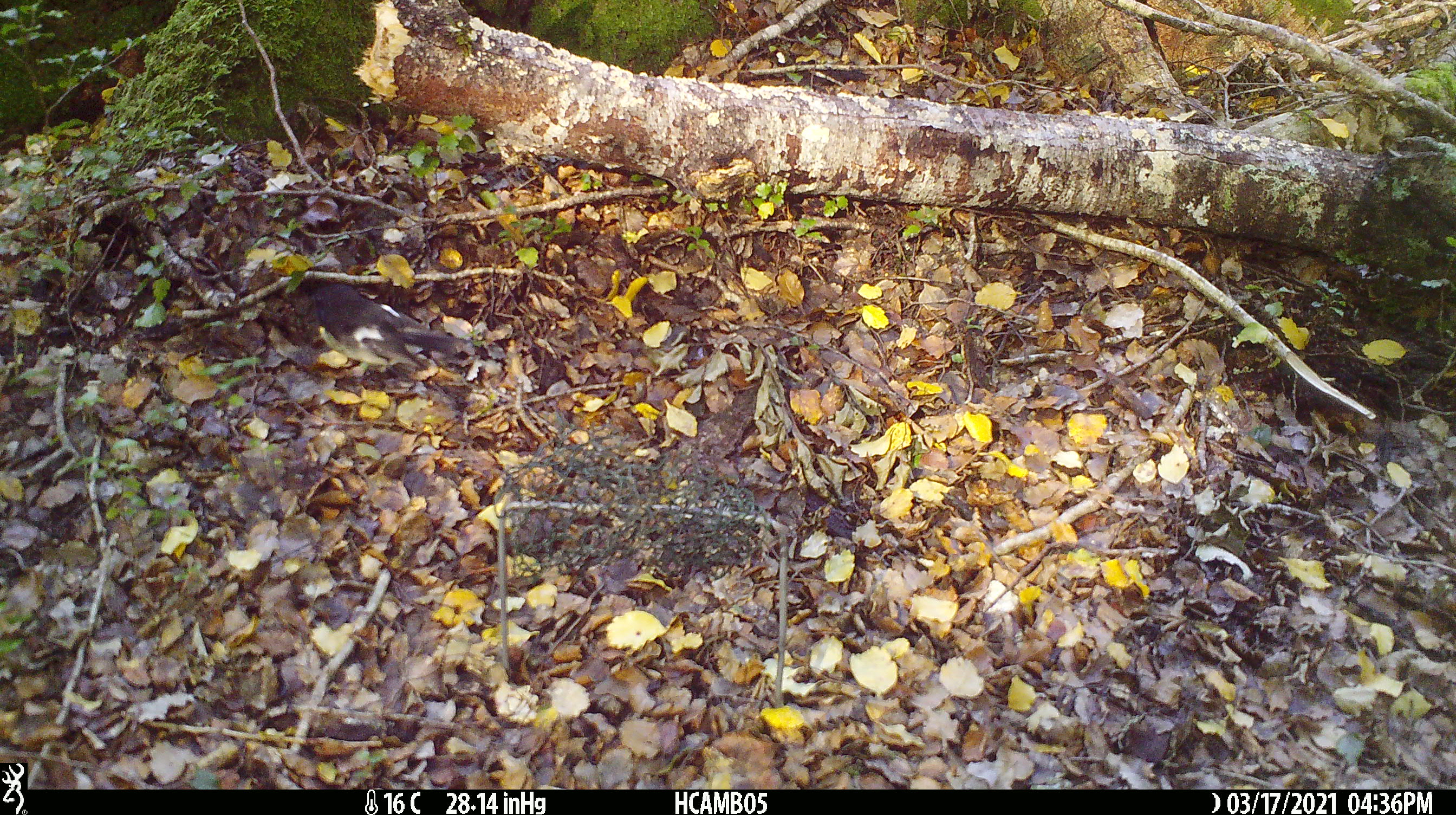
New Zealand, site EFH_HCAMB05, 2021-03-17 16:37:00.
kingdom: Animalia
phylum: Chordata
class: Aves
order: Passeriformes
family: Petroicidae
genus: Petroica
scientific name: Petroica macrocephala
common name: tomtit